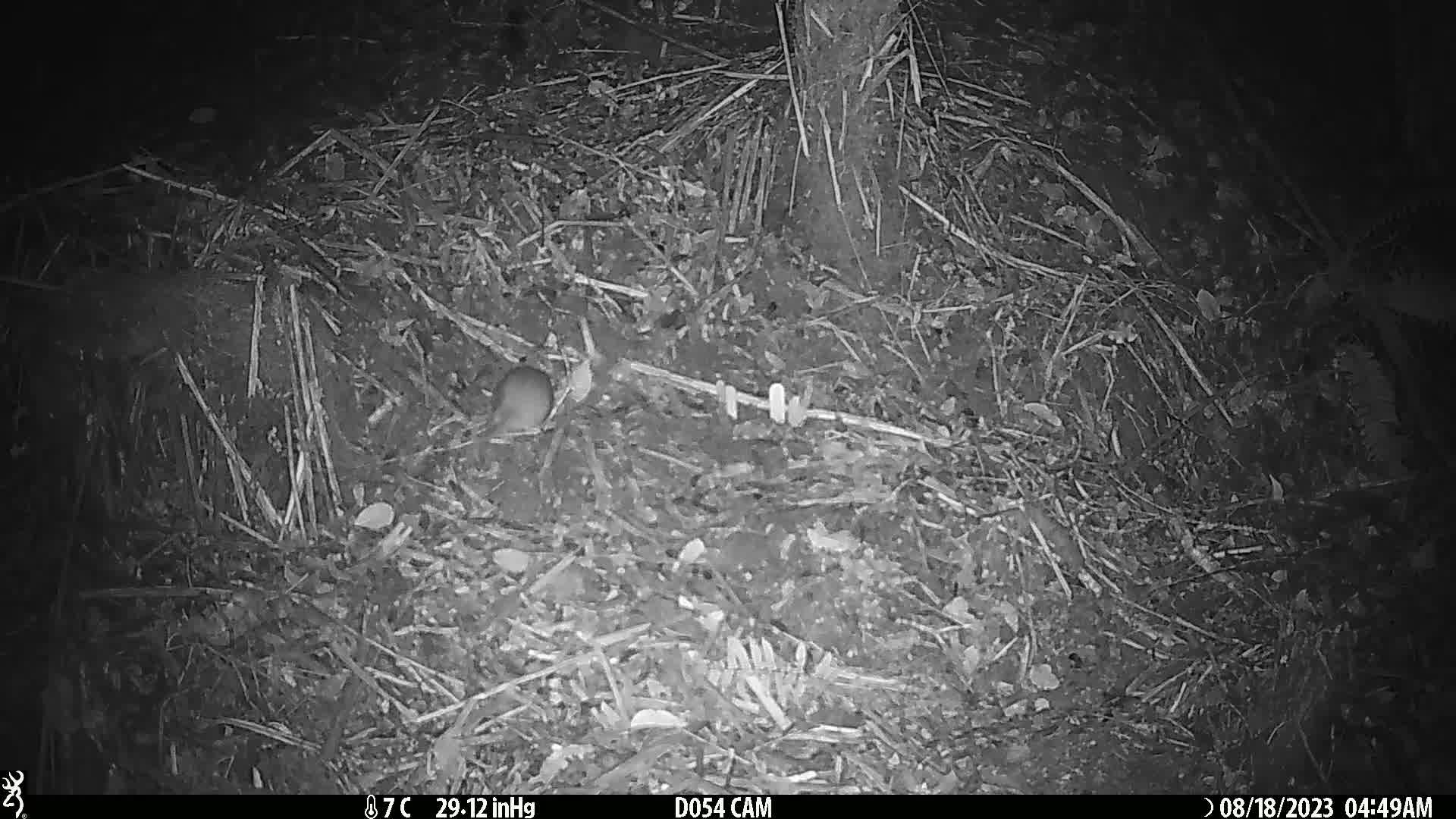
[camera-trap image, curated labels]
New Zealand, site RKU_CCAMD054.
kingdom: Animalia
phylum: Chordata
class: Mammalia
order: Rodentia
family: Muridae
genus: Rattus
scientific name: Rattus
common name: rat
Rat (Rattus).